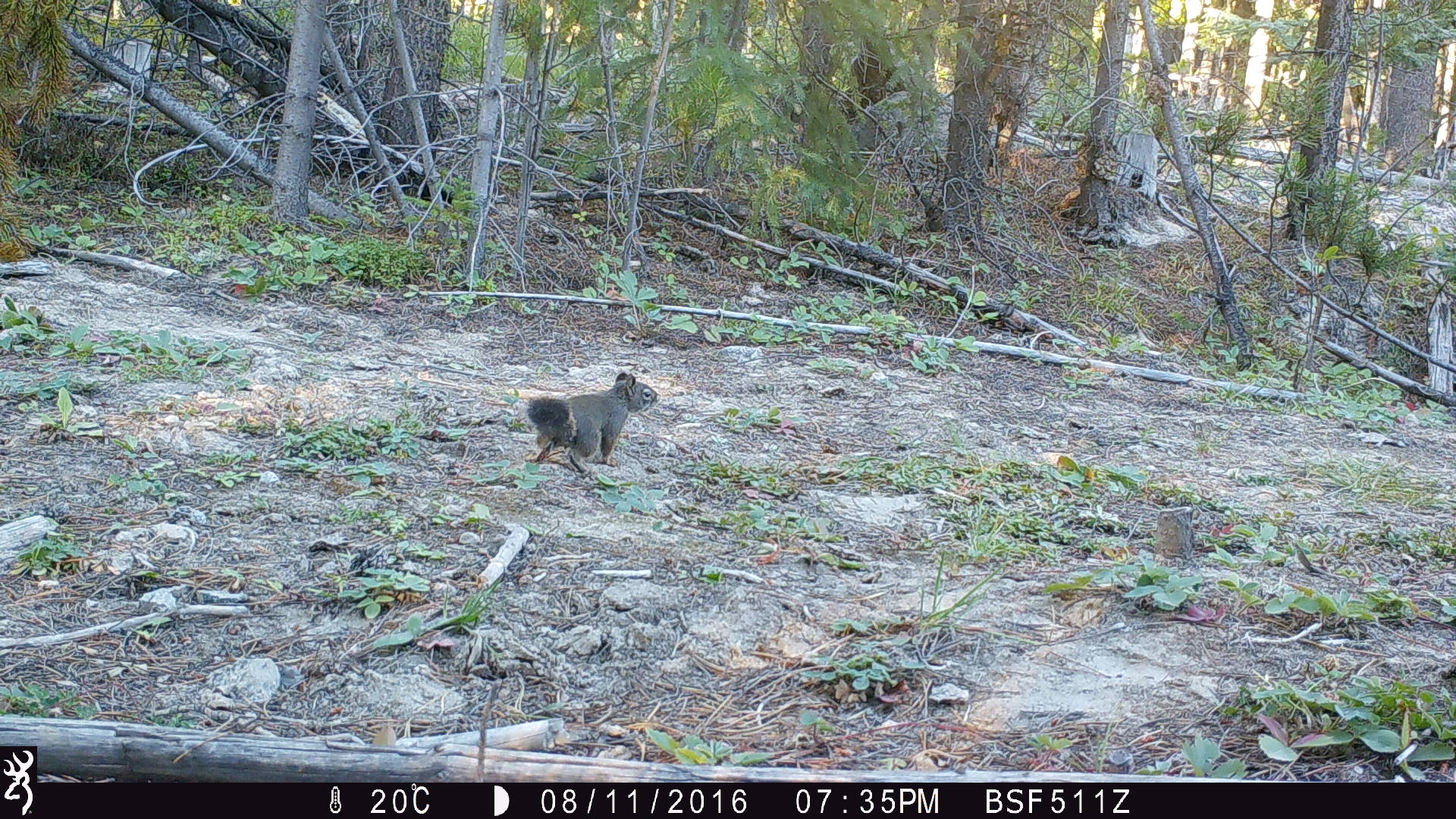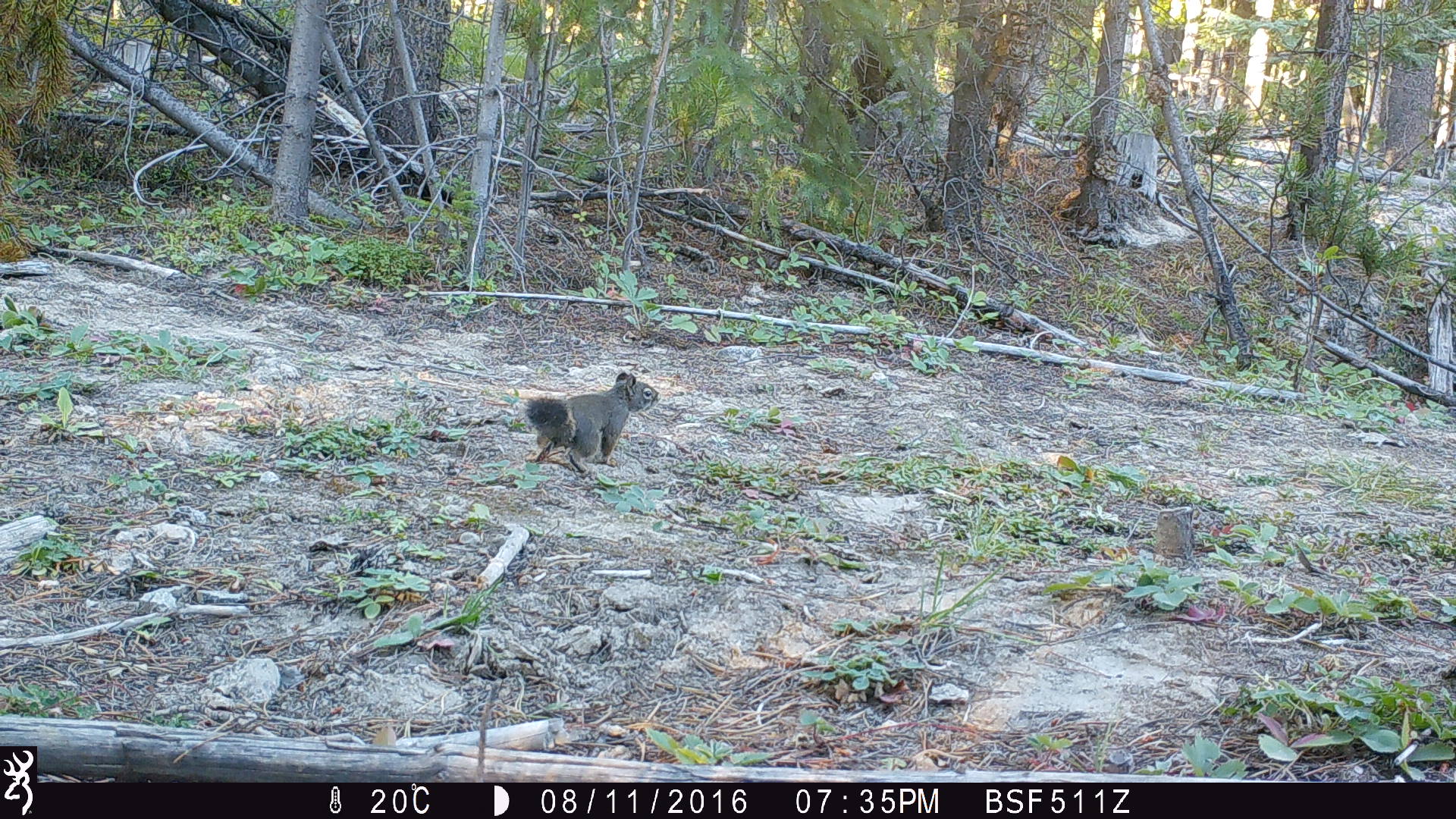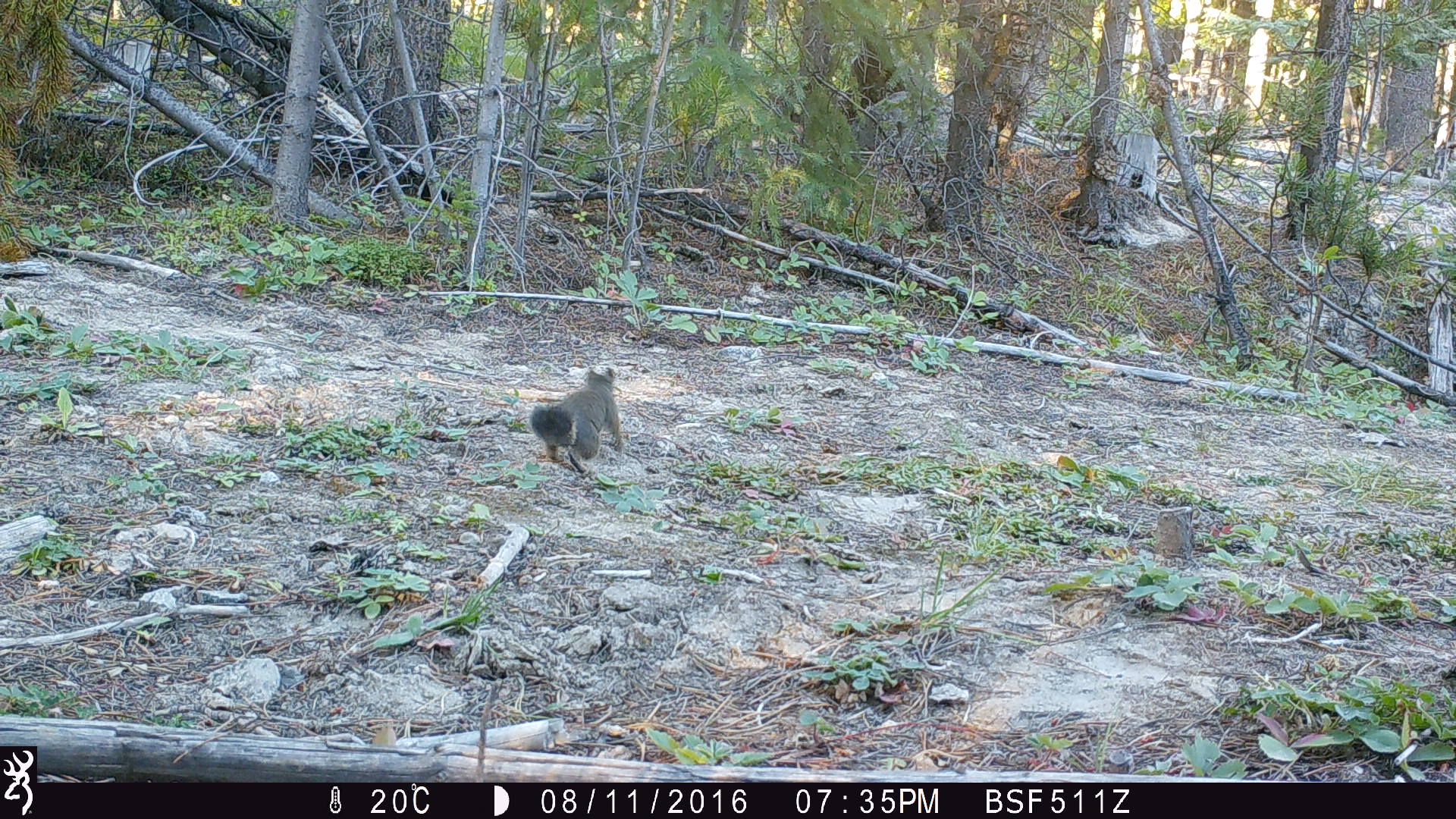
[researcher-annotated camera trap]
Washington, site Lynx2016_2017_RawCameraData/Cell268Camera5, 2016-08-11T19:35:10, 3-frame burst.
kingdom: Animalia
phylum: Chordata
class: Mammalia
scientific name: Mammalia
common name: small mammal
Small mammal (Mammalia). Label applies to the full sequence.